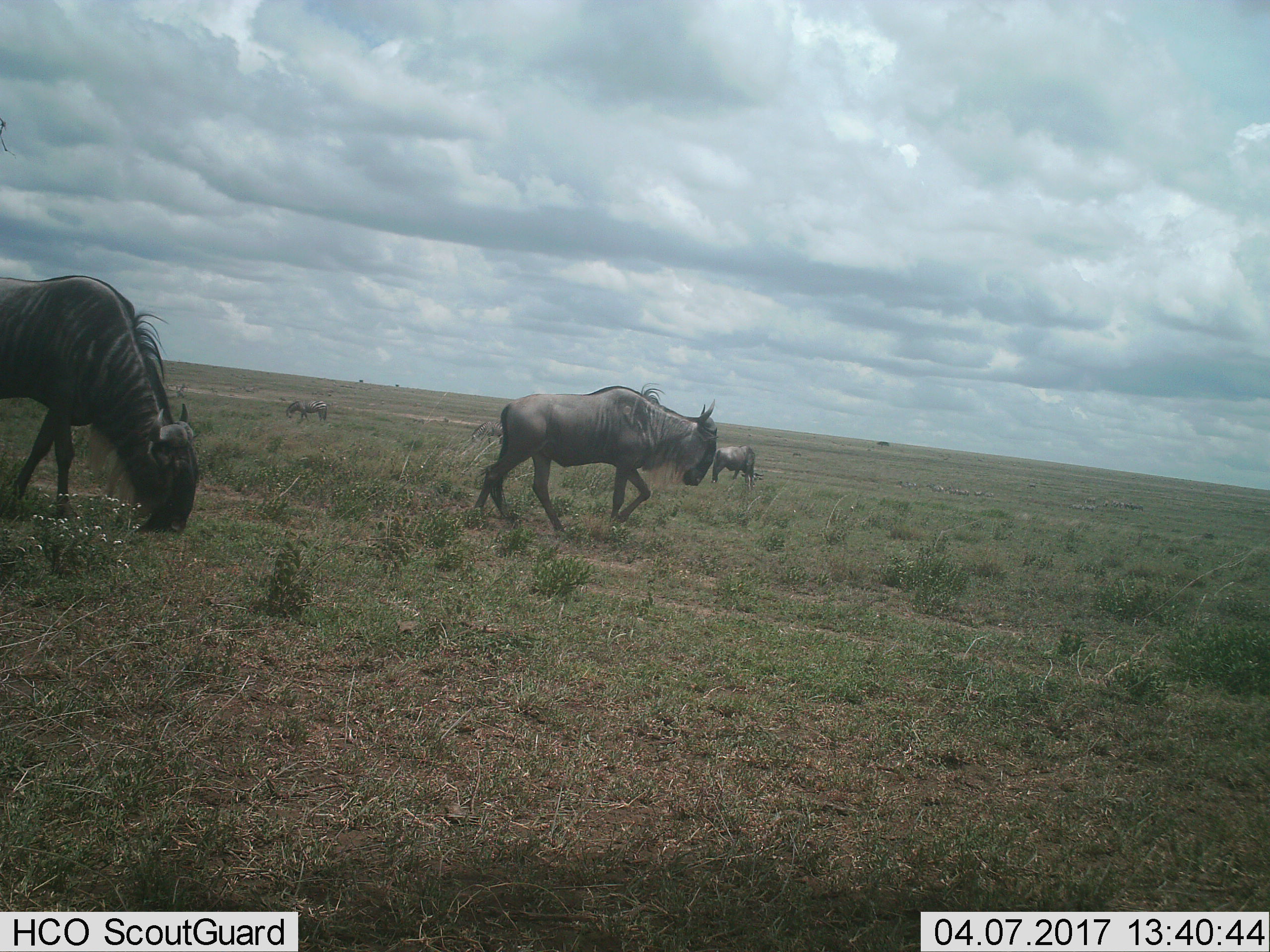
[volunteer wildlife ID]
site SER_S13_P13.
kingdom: Animalia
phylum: Chordata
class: Mammalia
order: Artiodactyla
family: Bovidae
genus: Connochaetes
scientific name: Connochaetes taurinus taurinus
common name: blue wildebeest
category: wildebeestblue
Wildebeestblue (blue wildebeest) (Connochaetes taurinus taurinus), count 3. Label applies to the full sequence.